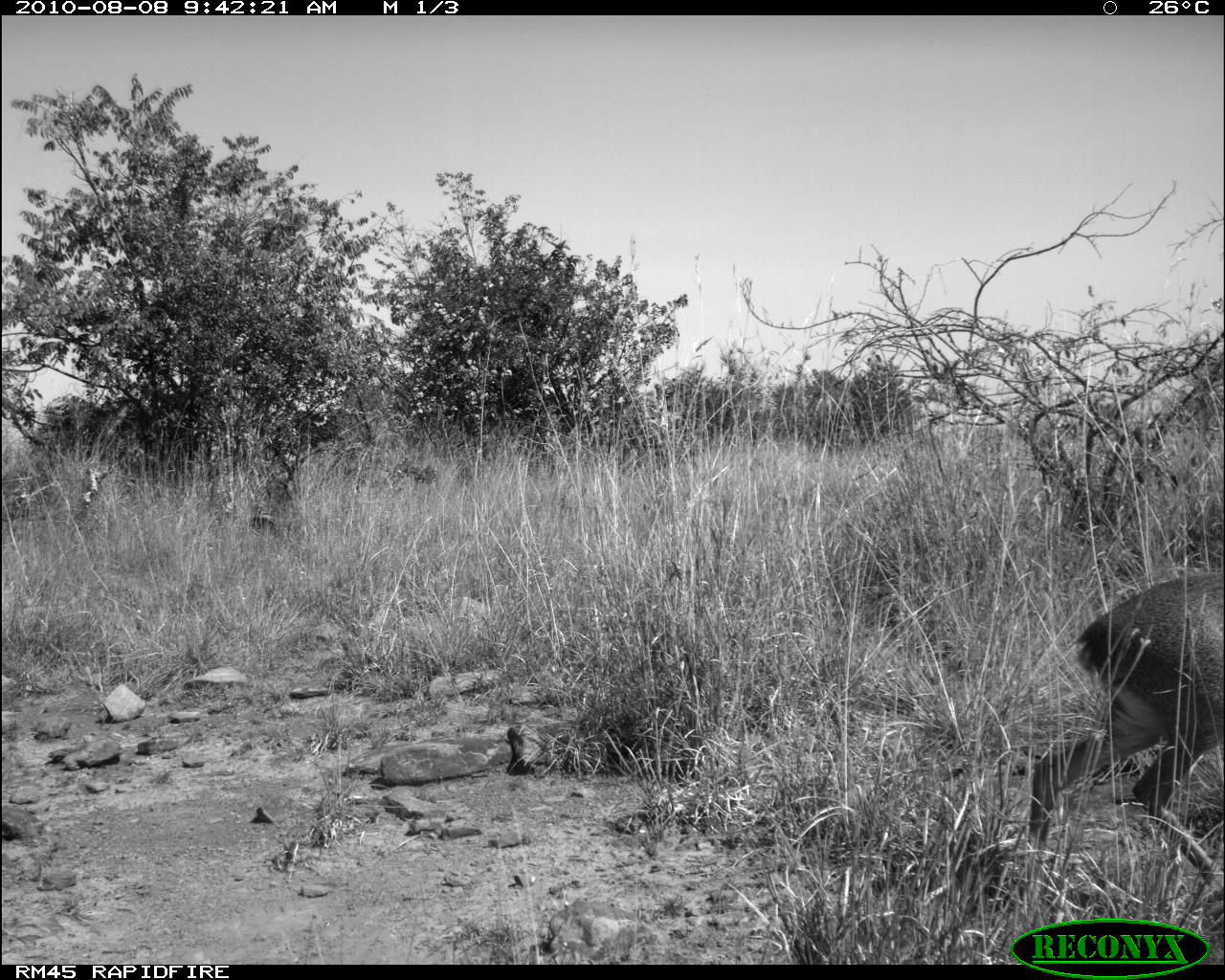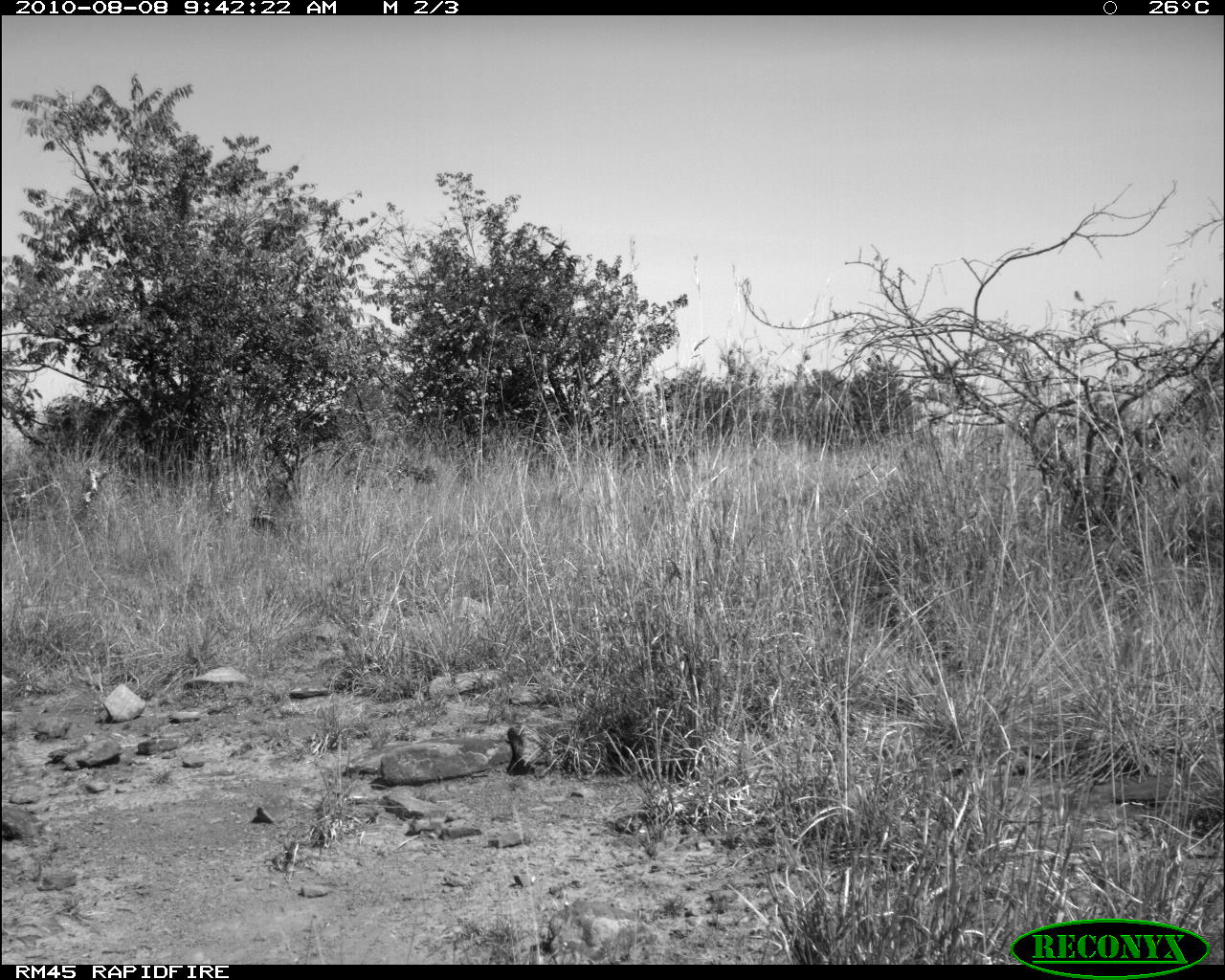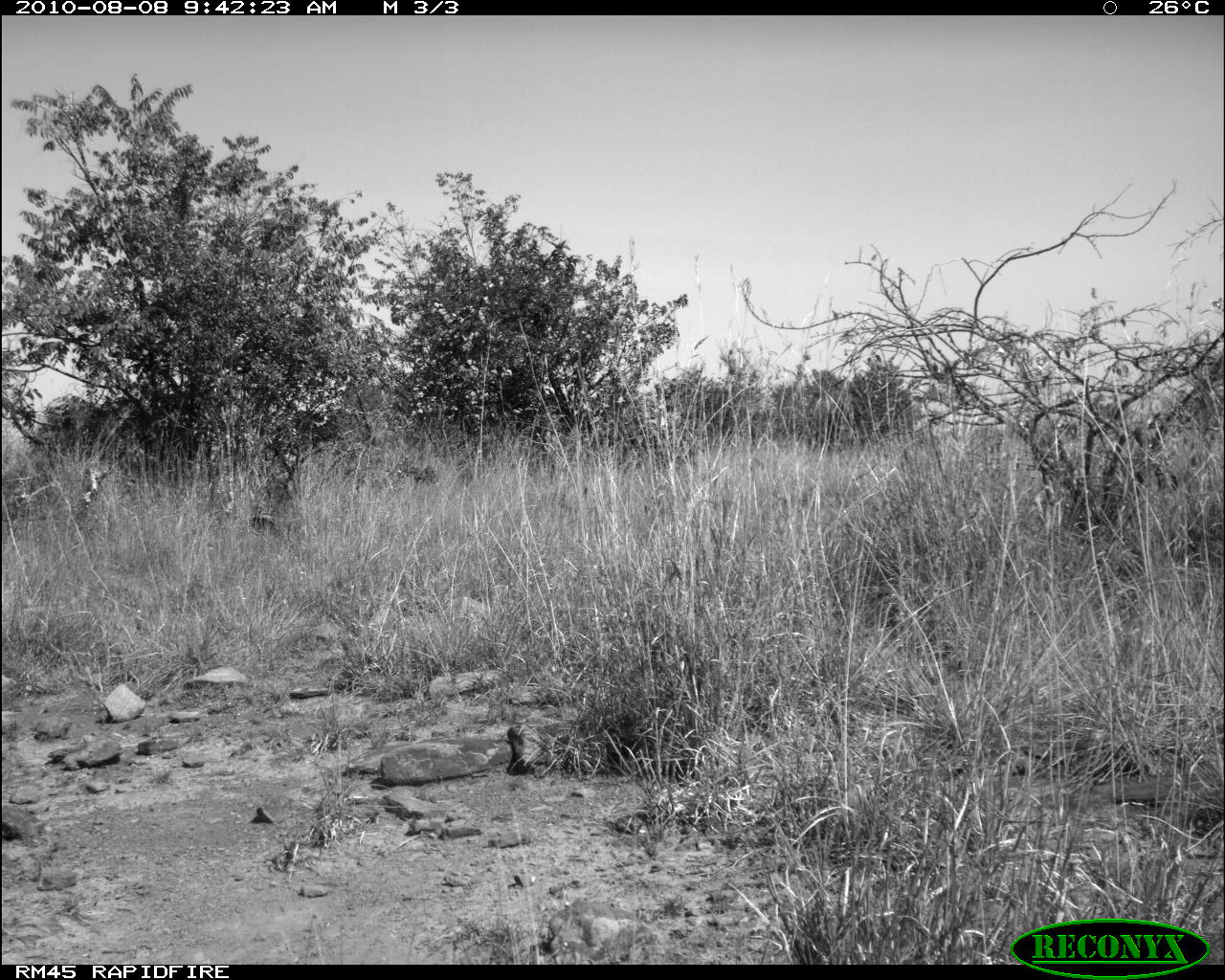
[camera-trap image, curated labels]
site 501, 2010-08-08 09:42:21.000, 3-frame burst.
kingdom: Animalia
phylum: Chordata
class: Mammalia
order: Artiodactyla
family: Bovidae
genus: Tragelaphus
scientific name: Tragelaphus oryx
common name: eland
Tragelaphus oryx (eland), count 1.